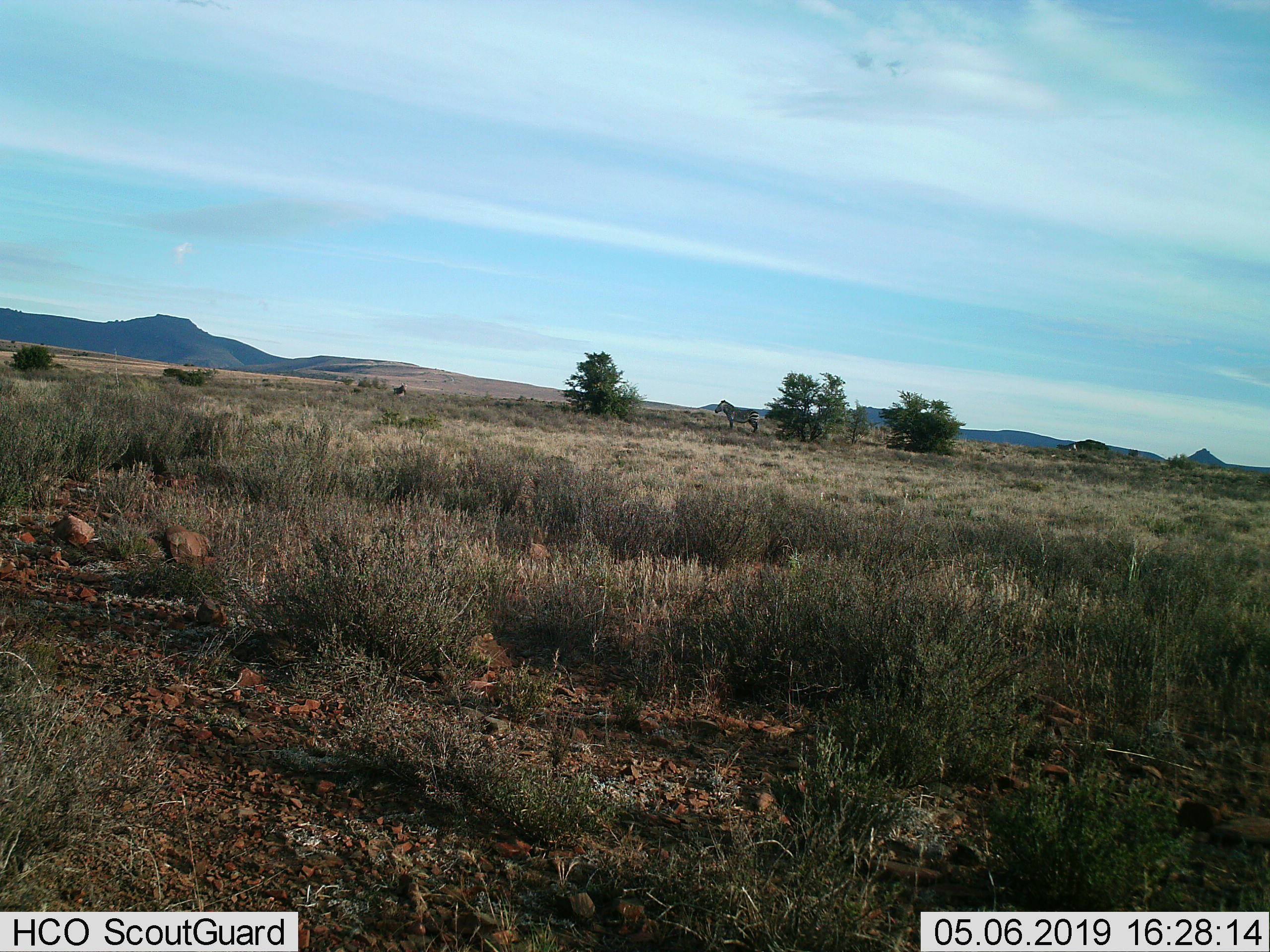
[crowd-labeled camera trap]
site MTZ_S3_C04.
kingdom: Animalia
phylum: Chordata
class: Mammalia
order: Perissodactyla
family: Equidae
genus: Equus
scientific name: Equus zebra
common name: mountain zebra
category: zebramountain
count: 2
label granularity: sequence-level